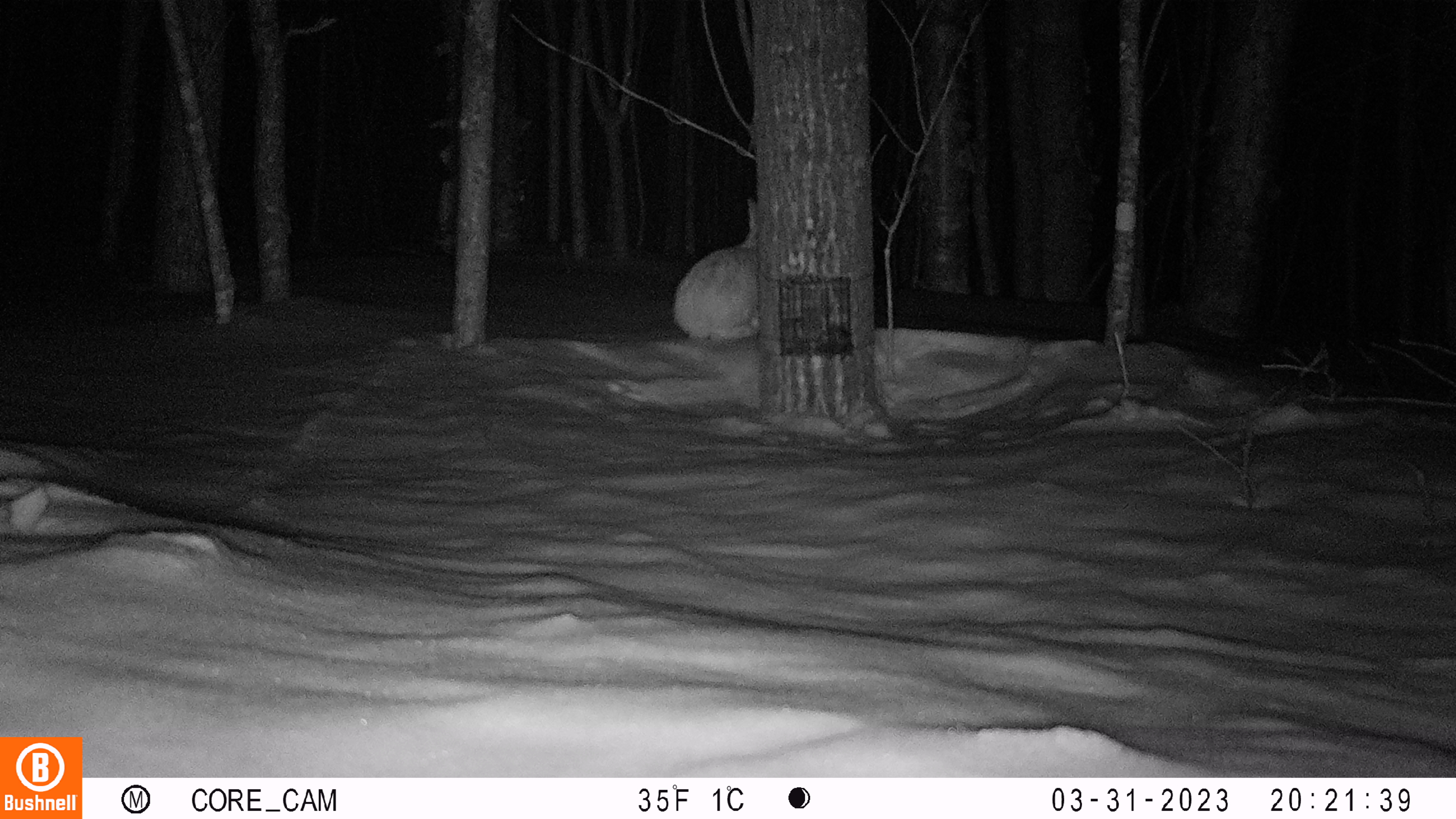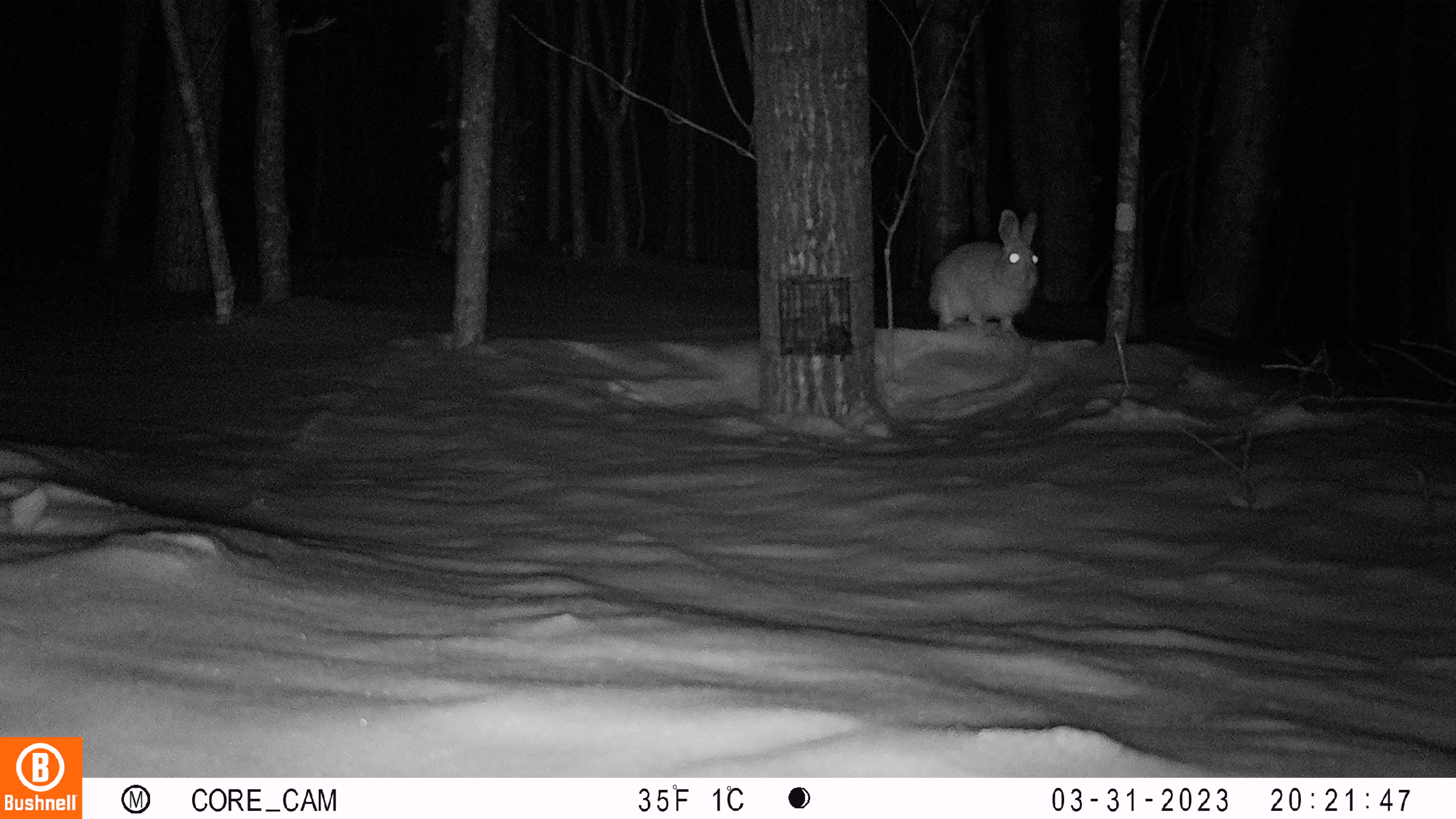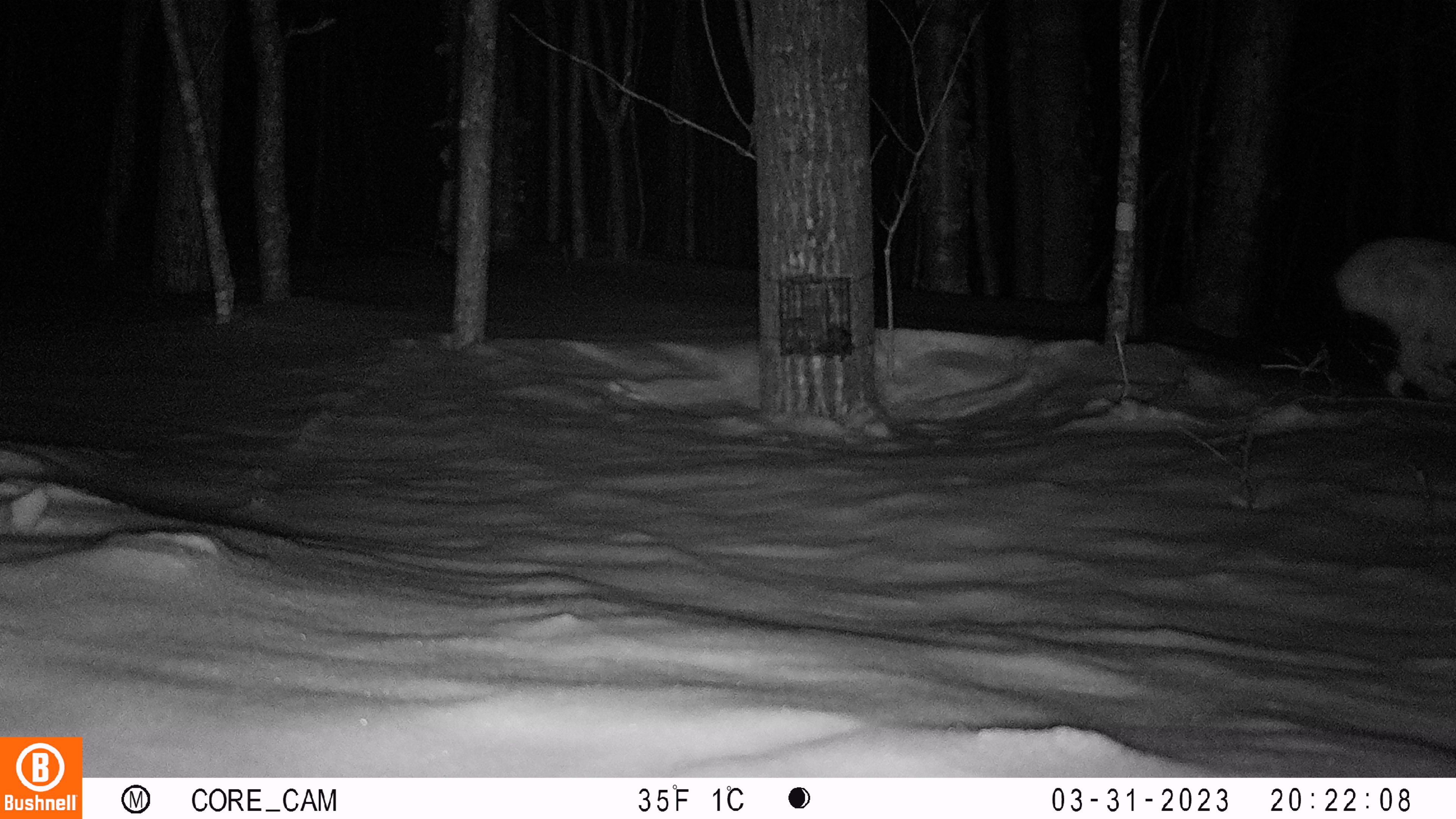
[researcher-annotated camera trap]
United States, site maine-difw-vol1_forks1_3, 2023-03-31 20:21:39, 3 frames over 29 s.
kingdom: Animalia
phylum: Chordata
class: Mammalia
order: Lagomorpha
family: Leporidae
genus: Lepus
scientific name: Lepus americanus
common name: snowshoe hare